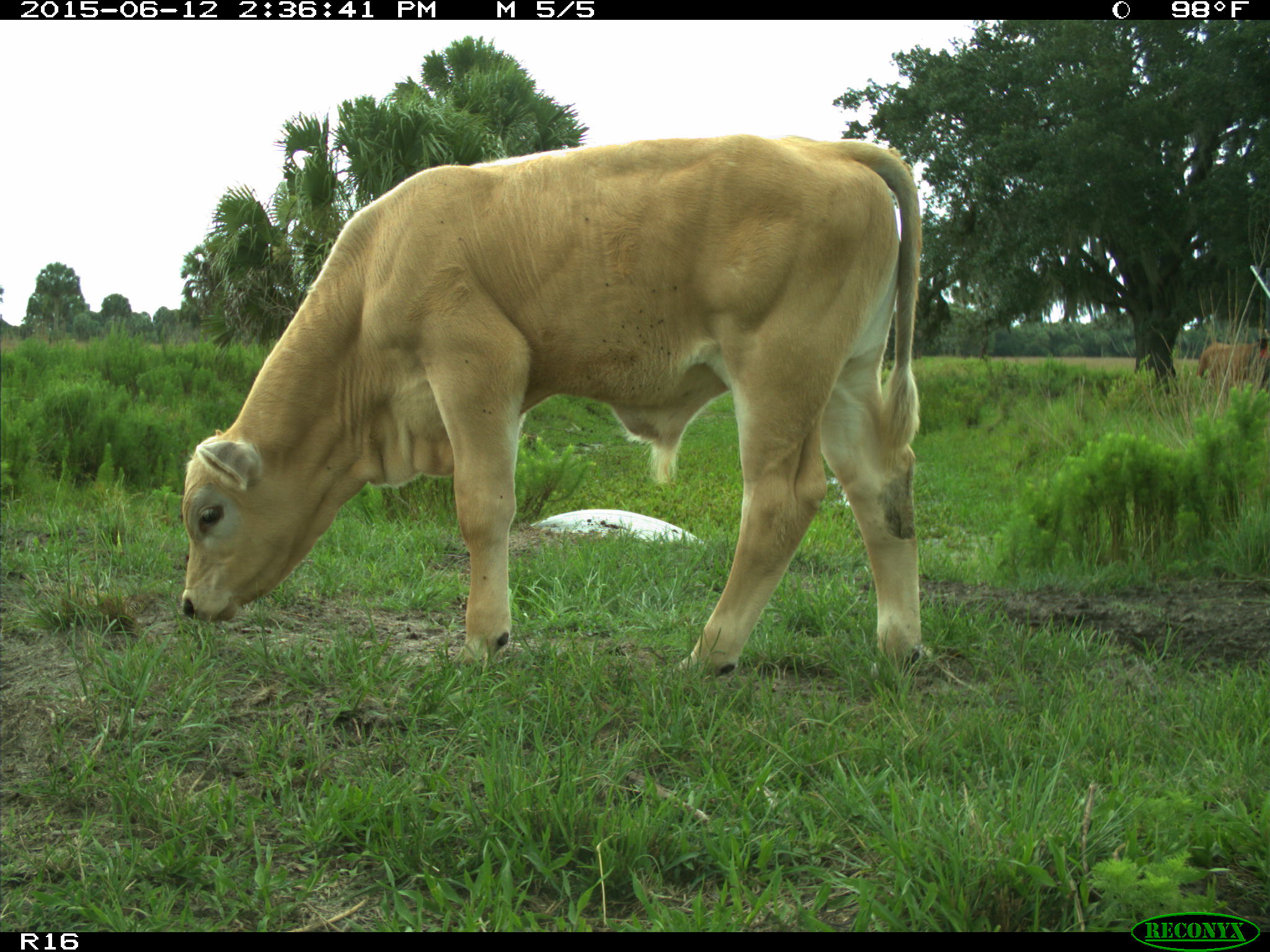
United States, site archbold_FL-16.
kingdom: Animalia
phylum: Chordata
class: Mammalia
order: Artiodactyla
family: Bovidae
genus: Bos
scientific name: Bos taurus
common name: domestic cow